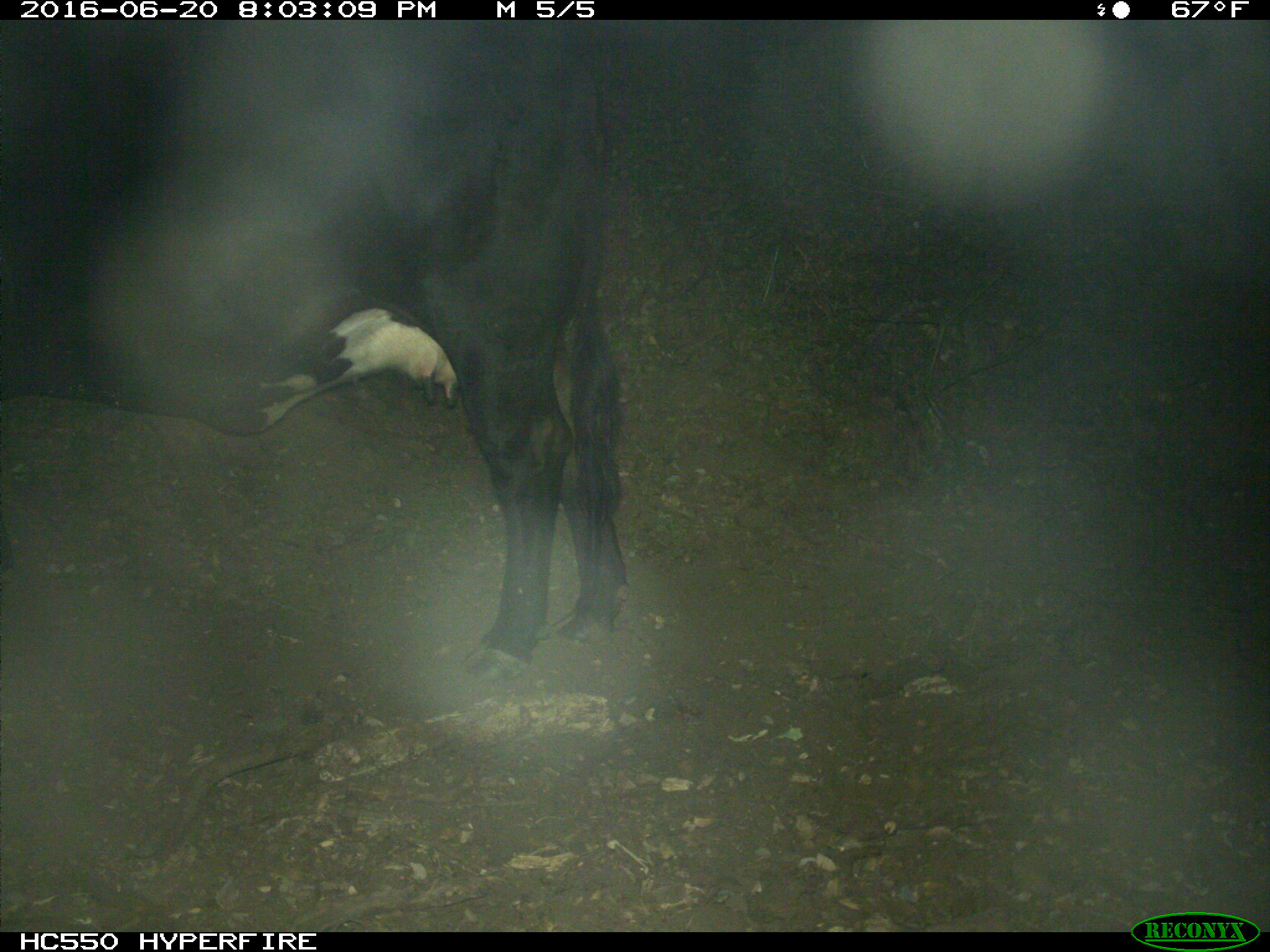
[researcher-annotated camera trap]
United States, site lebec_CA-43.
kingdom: Animalia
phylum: Chordata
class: Mammalia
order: Artiodactyla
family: Bovidae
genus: Bos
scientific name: Bos taurus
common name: domestic cow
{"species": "Bos taurus (domestic cow)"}